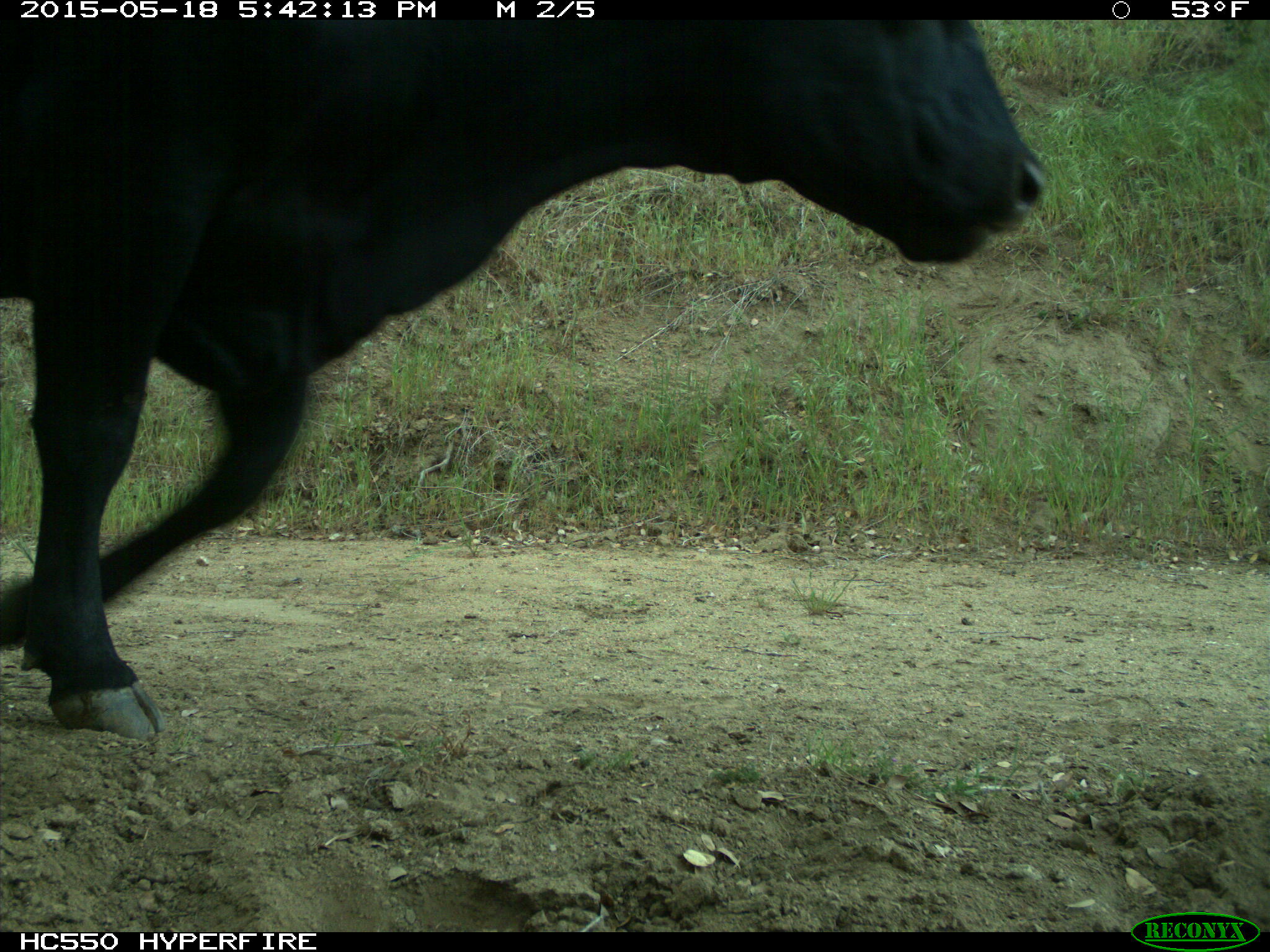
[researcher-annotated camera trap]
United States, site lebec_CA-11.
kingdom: Animalia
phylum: Chordata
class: Mammalia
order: Artiodactyla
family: Bovidae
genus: Bos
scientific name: Bos taurus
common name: domestic cow